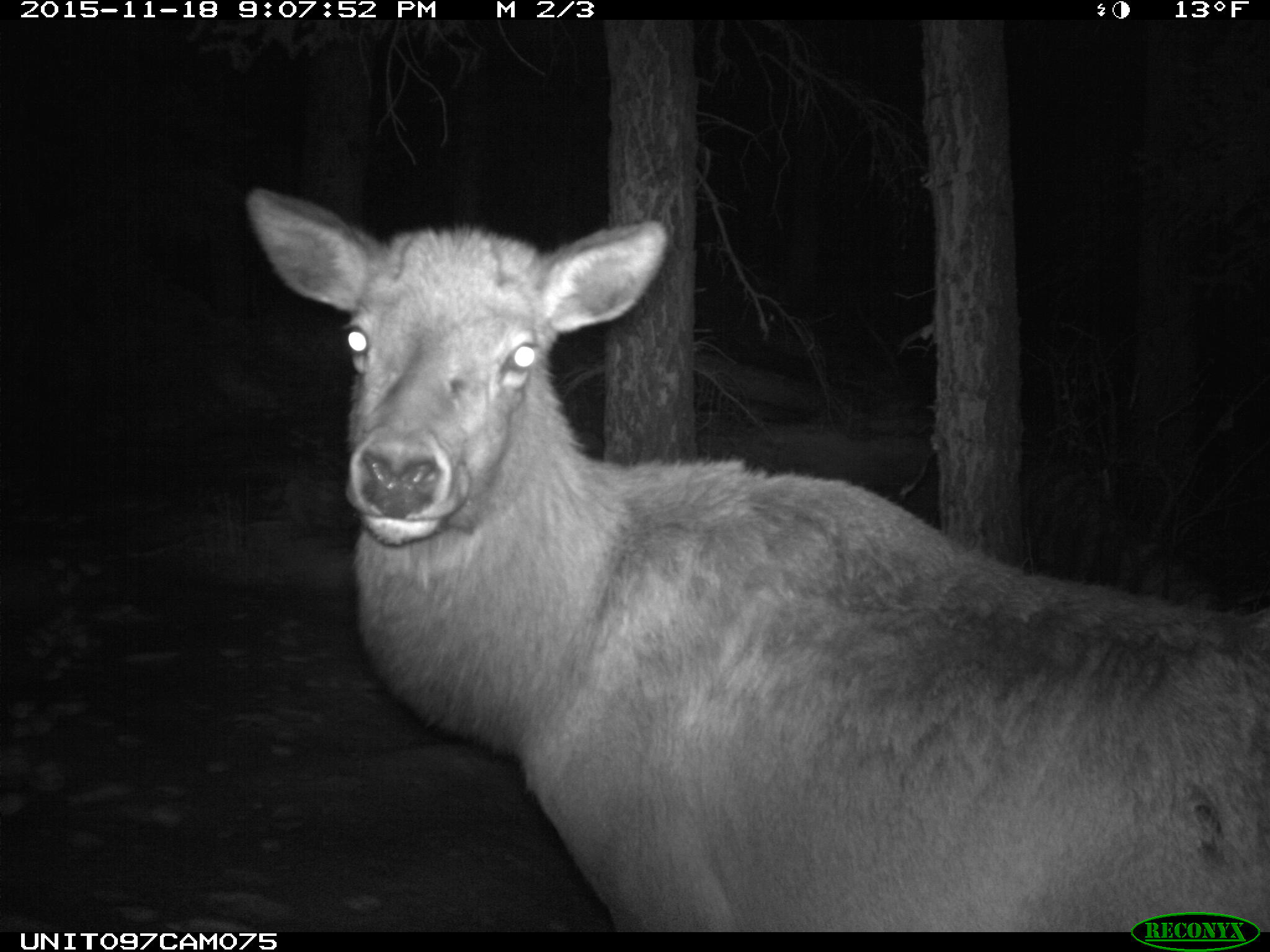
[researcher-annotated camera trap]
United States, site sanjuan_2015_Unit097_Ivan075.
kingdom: Animalia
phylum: Chordata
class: Mammalia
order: Artiodactyla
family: Cervidae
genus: Cervus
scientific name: Cervus elaphus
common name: red deer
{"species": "Cervus elaphus (red deer)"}